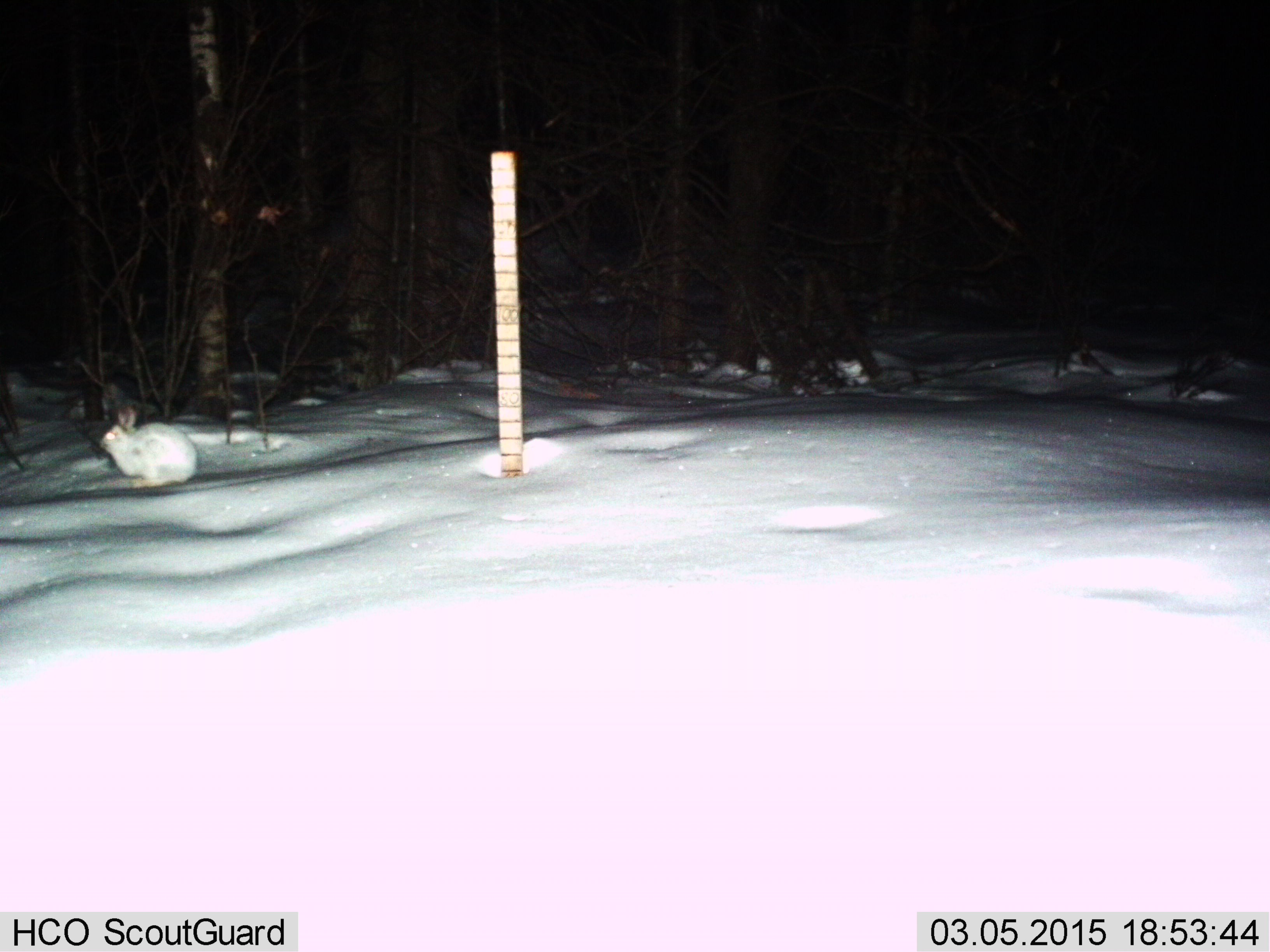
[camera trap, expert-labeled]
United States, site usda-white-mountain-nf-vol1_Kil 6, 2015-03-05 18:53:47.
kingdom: Animalia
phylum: Chordata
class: Mammalia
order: Lagomorpha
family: Leporidae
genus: Lepus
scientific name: Lepus americanus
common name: snowshoe hare